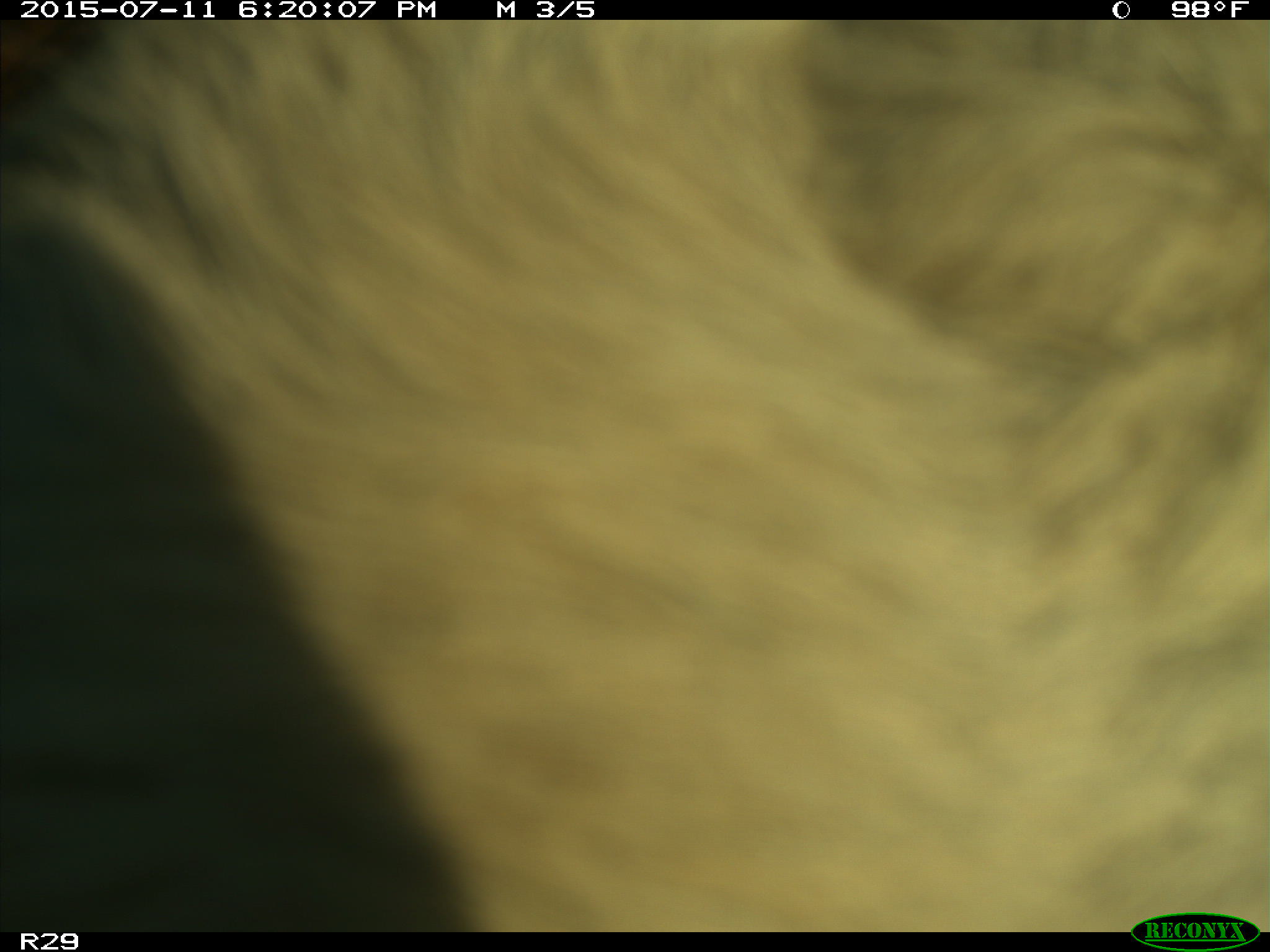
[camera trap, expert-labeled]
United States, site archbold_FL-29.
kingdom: Animalia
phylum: Chordata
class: Mammalia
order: Artiodactyla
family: Bovidae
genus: Bos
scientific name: Bos taurus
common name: domestic cow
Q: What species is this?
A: Bos taurus (domestic cow).